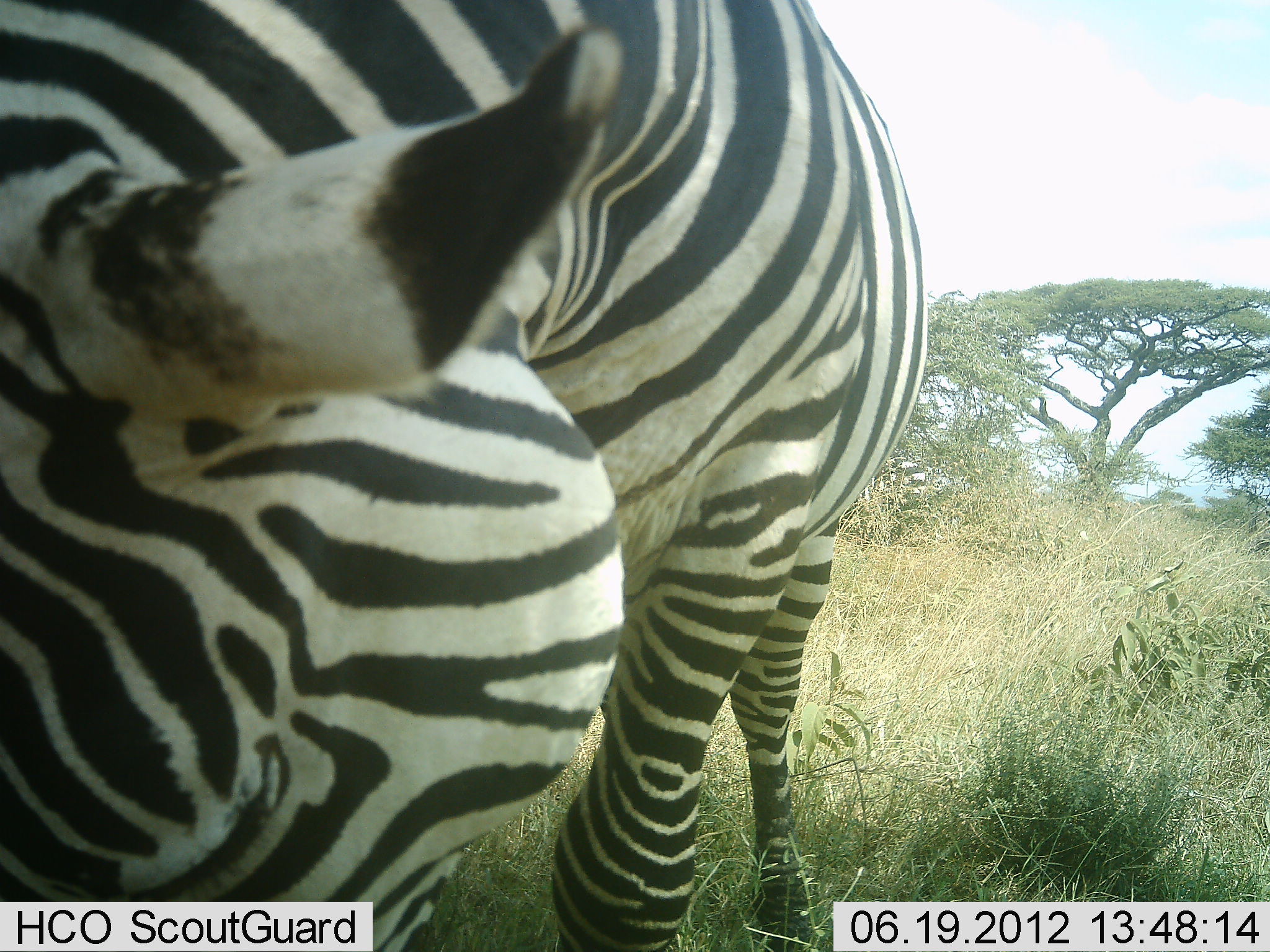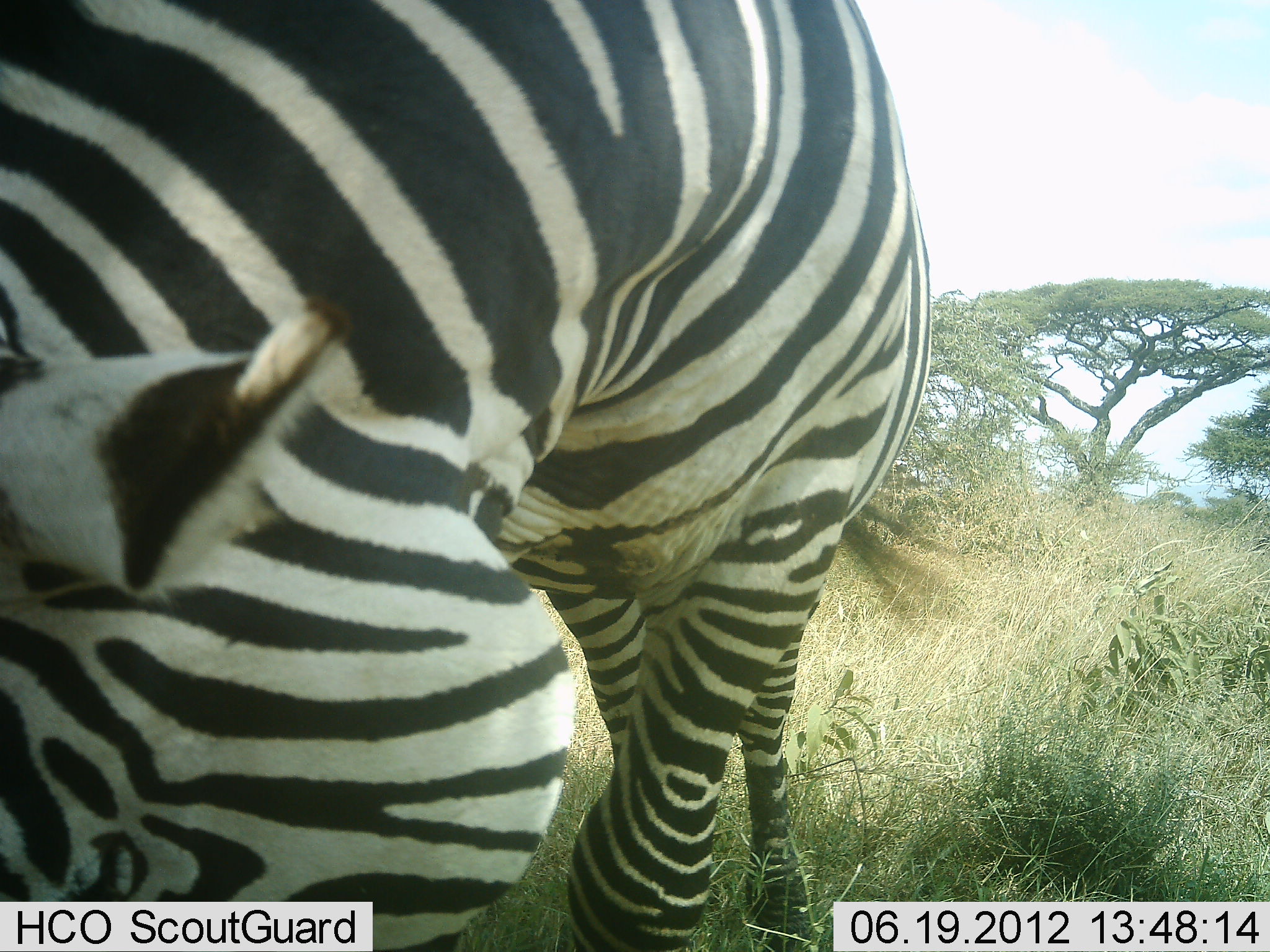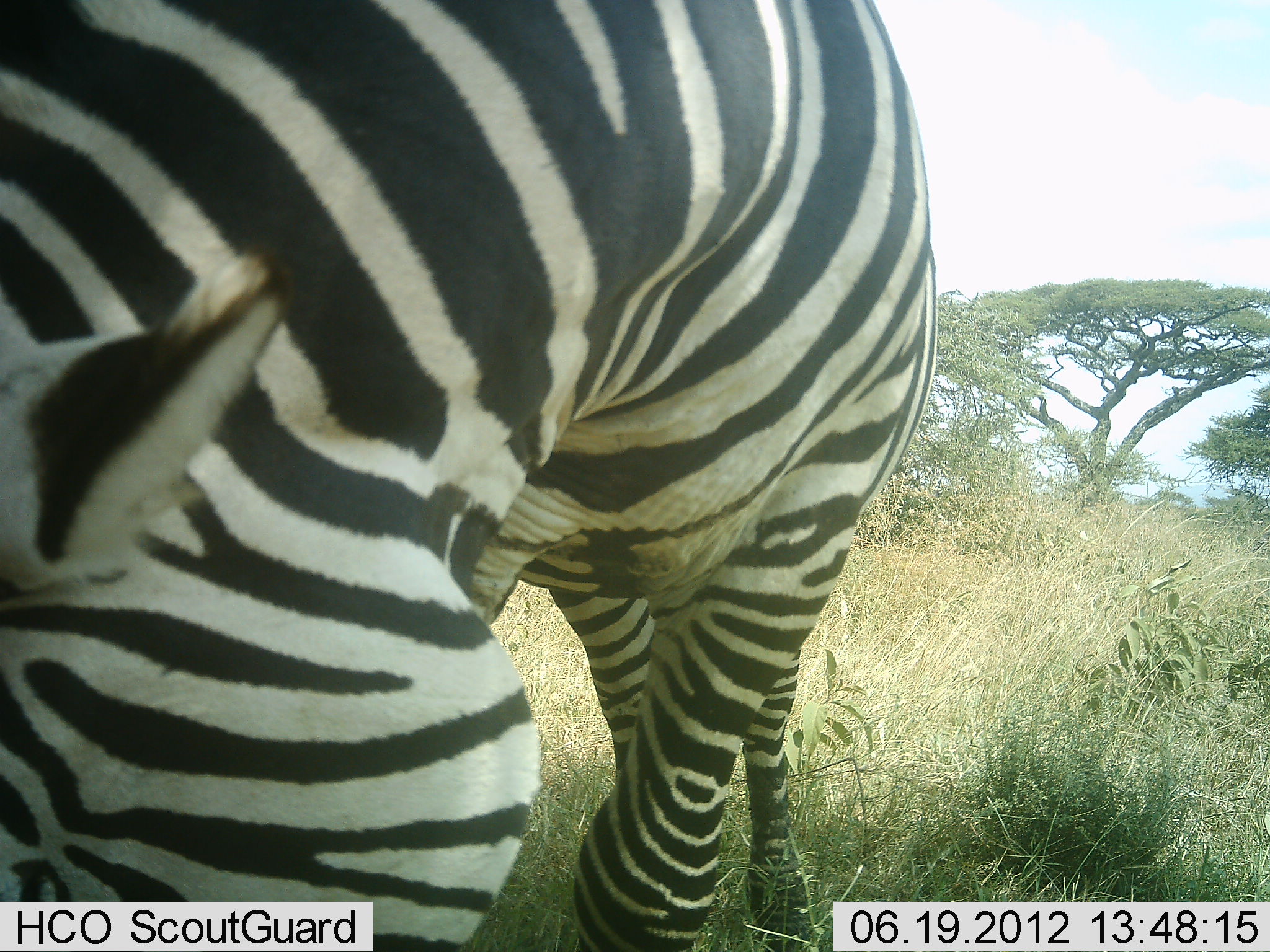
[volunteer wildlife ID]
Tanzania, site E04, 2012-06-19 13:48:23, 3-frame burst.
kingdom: Animalia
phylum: Chordata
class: Mammalia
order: Perissodactyla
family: Equidae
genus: Equus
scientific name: Equus quagga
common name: plains zebra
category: zebra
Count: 1.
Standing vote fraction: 30%.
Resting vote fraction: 0%.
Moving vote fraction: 0%.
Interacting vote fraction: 0%.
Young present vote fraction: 0%.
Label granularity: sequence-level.